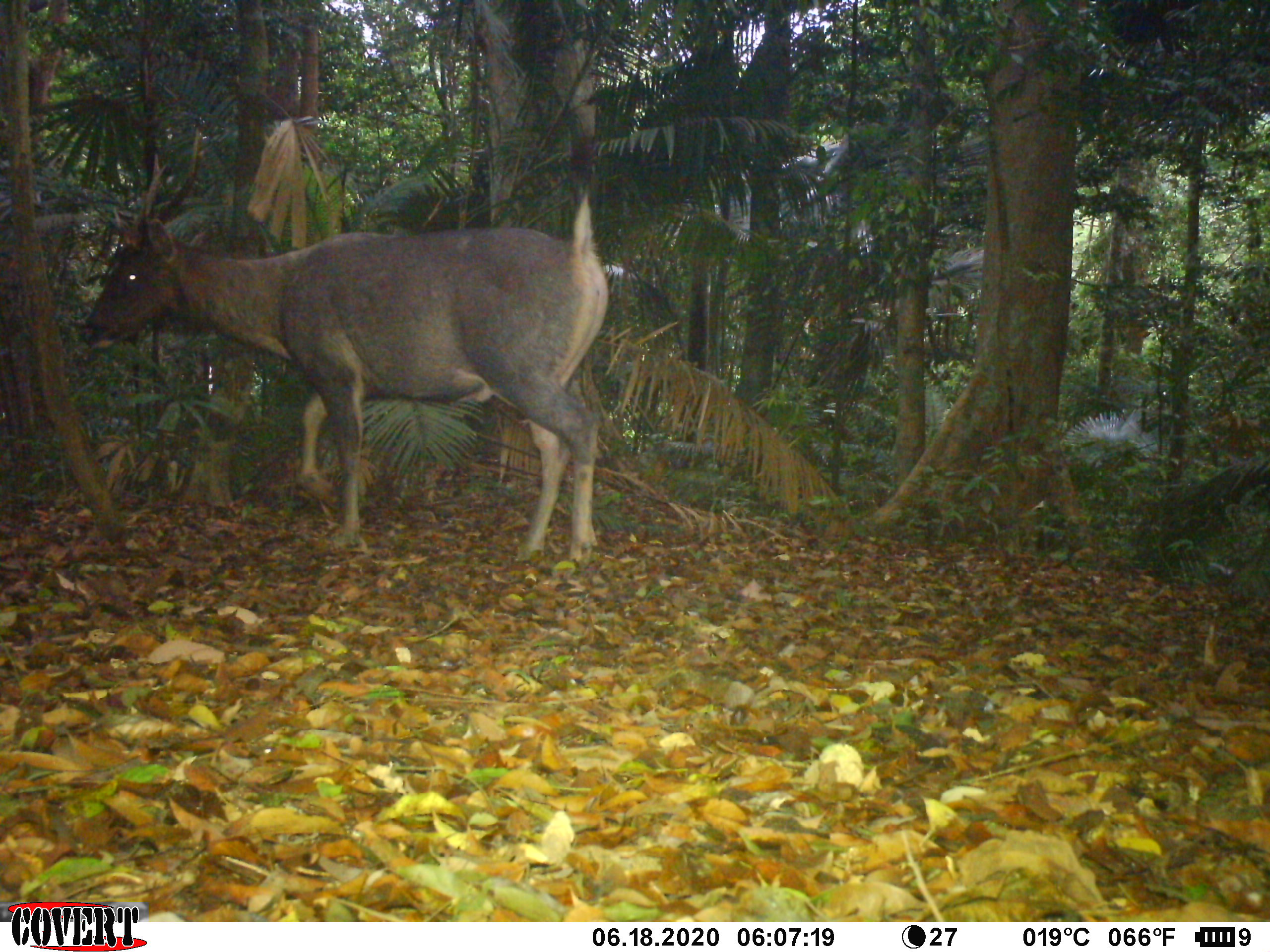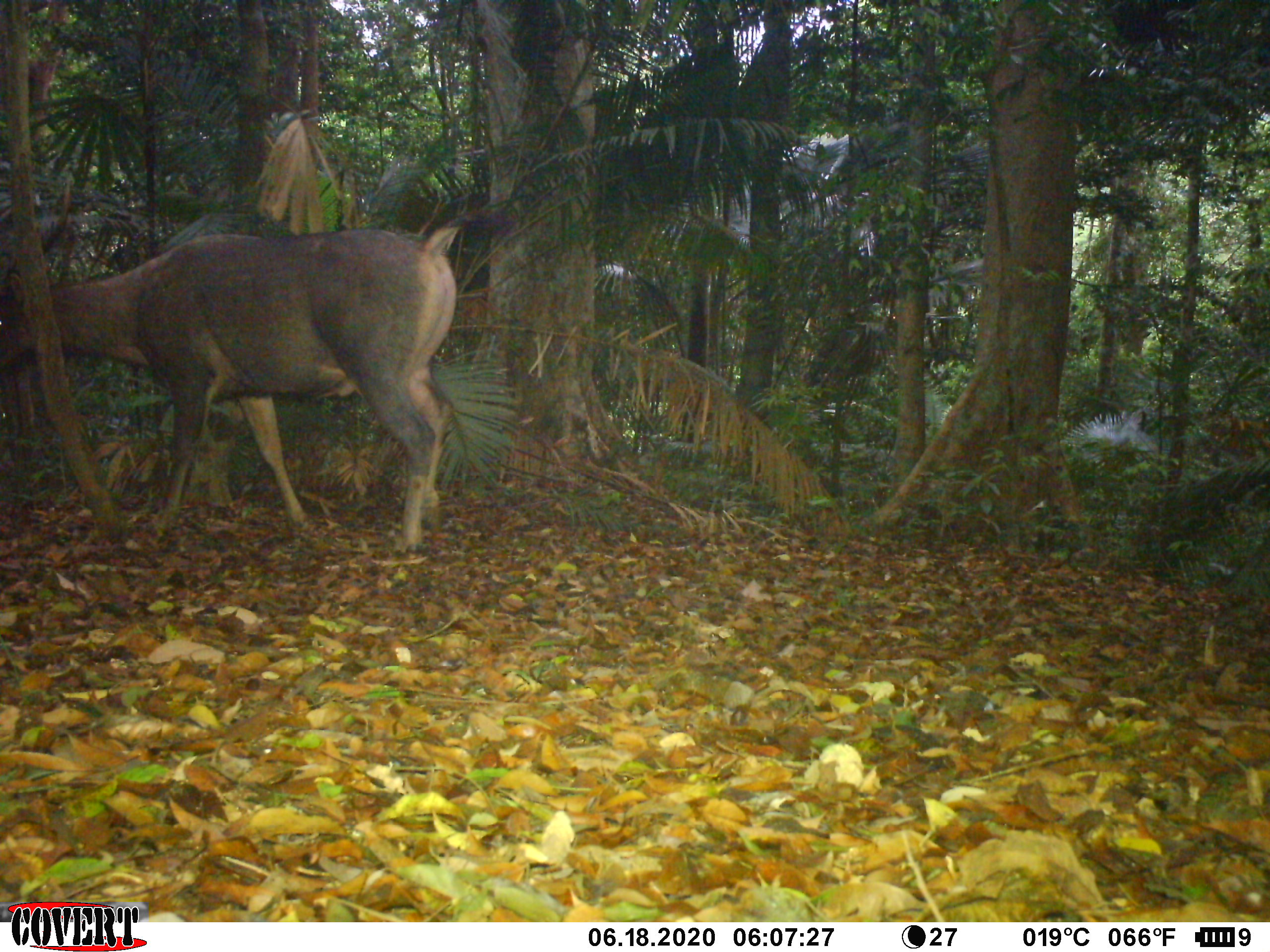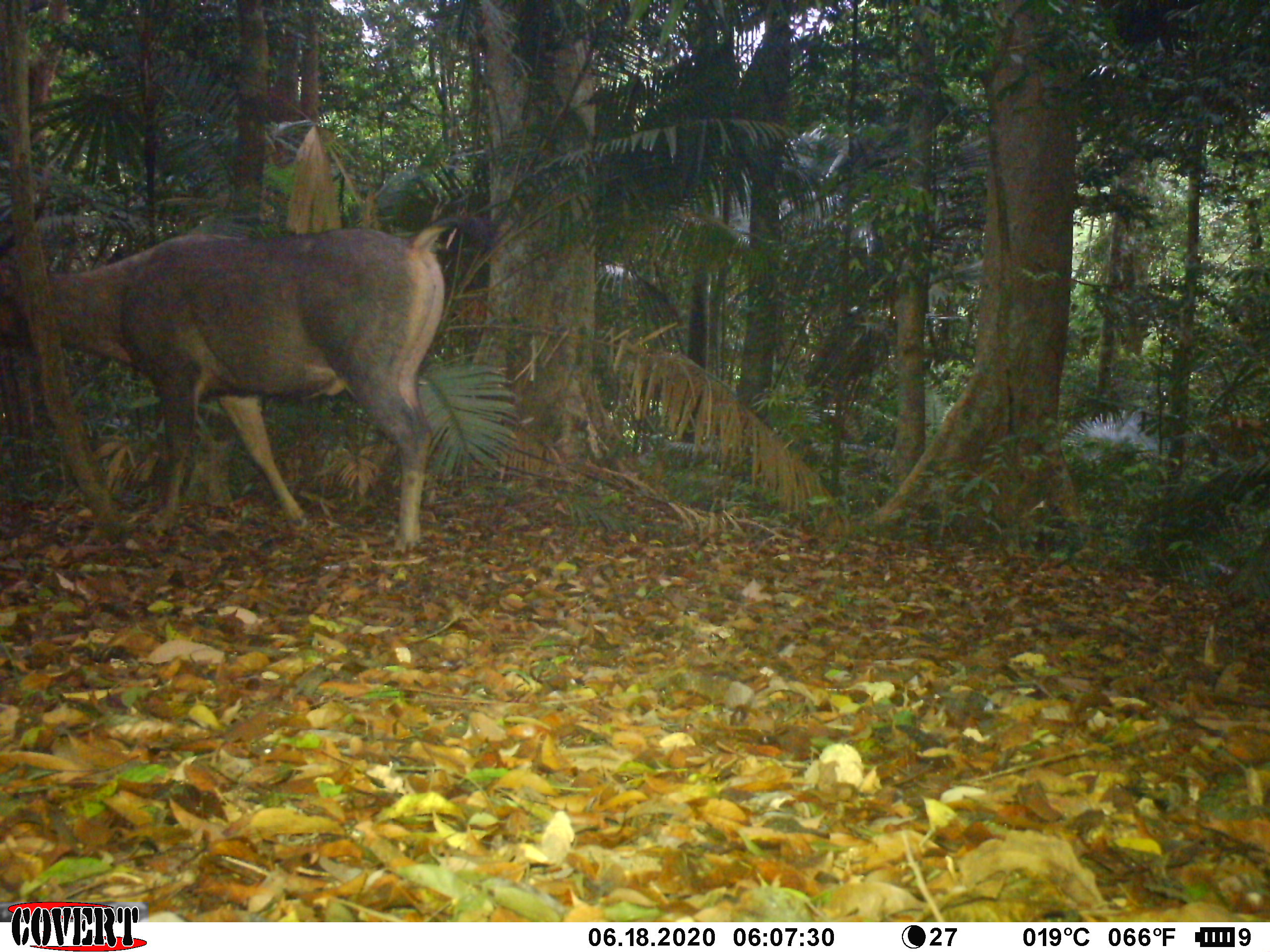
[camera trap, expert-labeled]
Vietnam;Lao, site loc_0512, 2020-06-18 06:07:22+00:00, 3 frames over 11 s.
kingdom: Animalia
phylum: Chordata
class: Mammalia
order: Artiodactyla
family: Cervidae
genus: Rusa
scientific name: Rusa unicolor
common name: sambar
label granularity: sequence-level